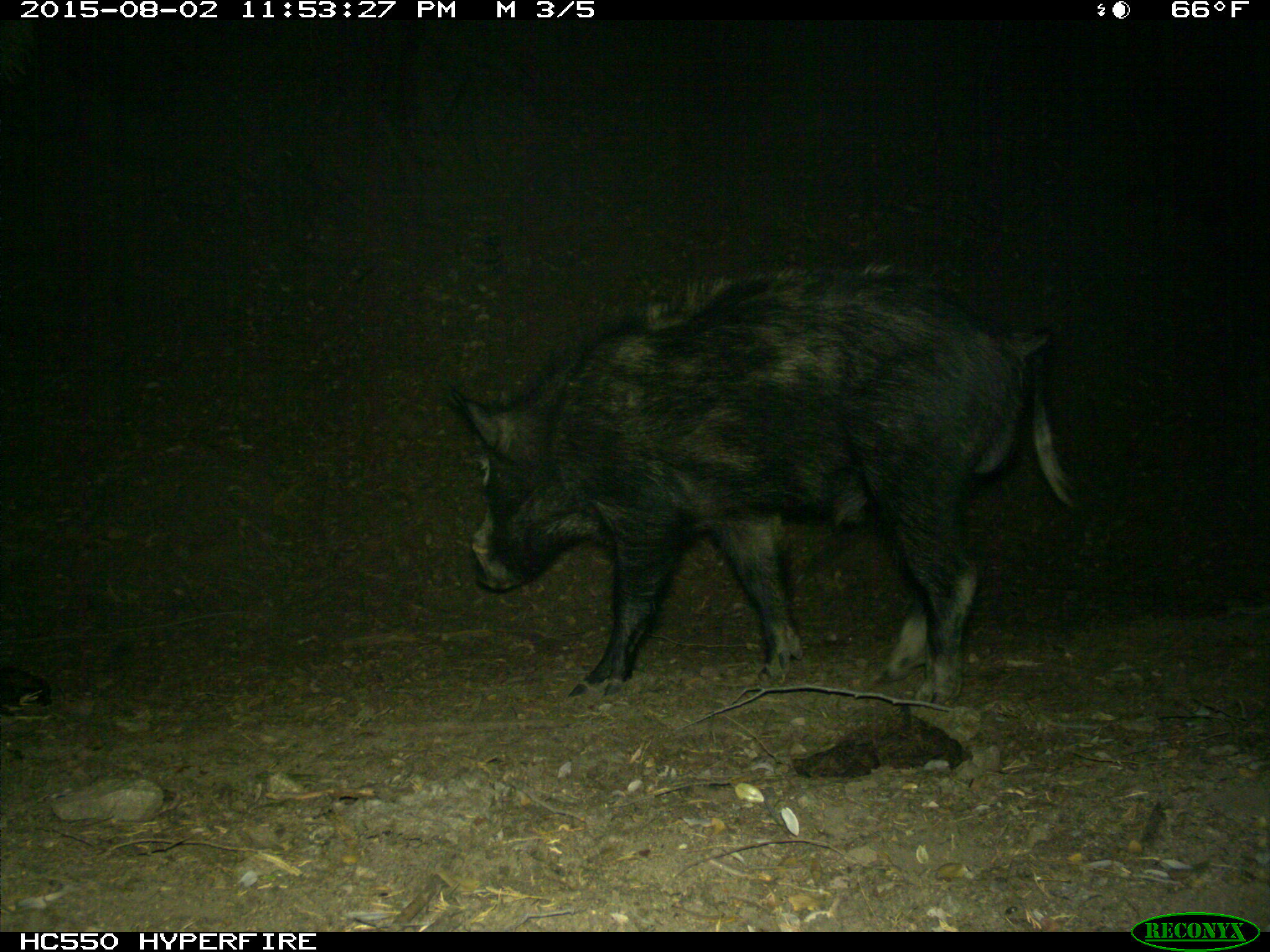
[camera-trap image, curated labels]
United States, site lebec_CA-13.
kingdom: Animalia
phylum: Chordata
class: Mammalia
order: Artiodactyla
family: Suidae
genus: Sus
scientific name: Sus scrofa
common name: wild boar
Sus scrofa (wild boar).